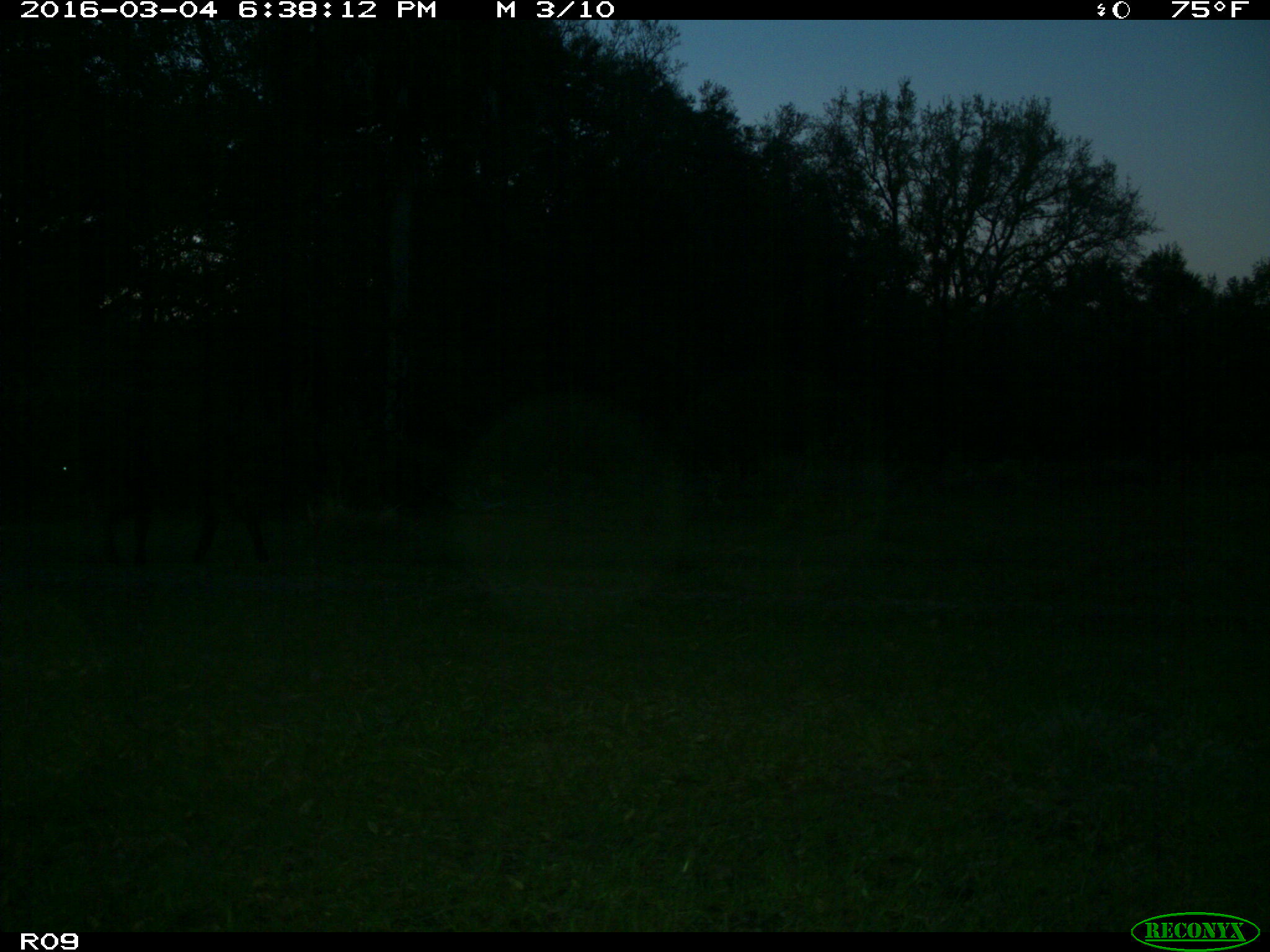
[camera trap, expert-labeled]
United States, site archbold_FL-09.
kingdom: Animalia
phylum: Chordata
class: Mammalia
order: Artiodactyla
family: Bovidae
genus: Bos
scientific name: Bos taurus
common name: domestic cow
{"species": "Bos taurus (domestic cow)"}